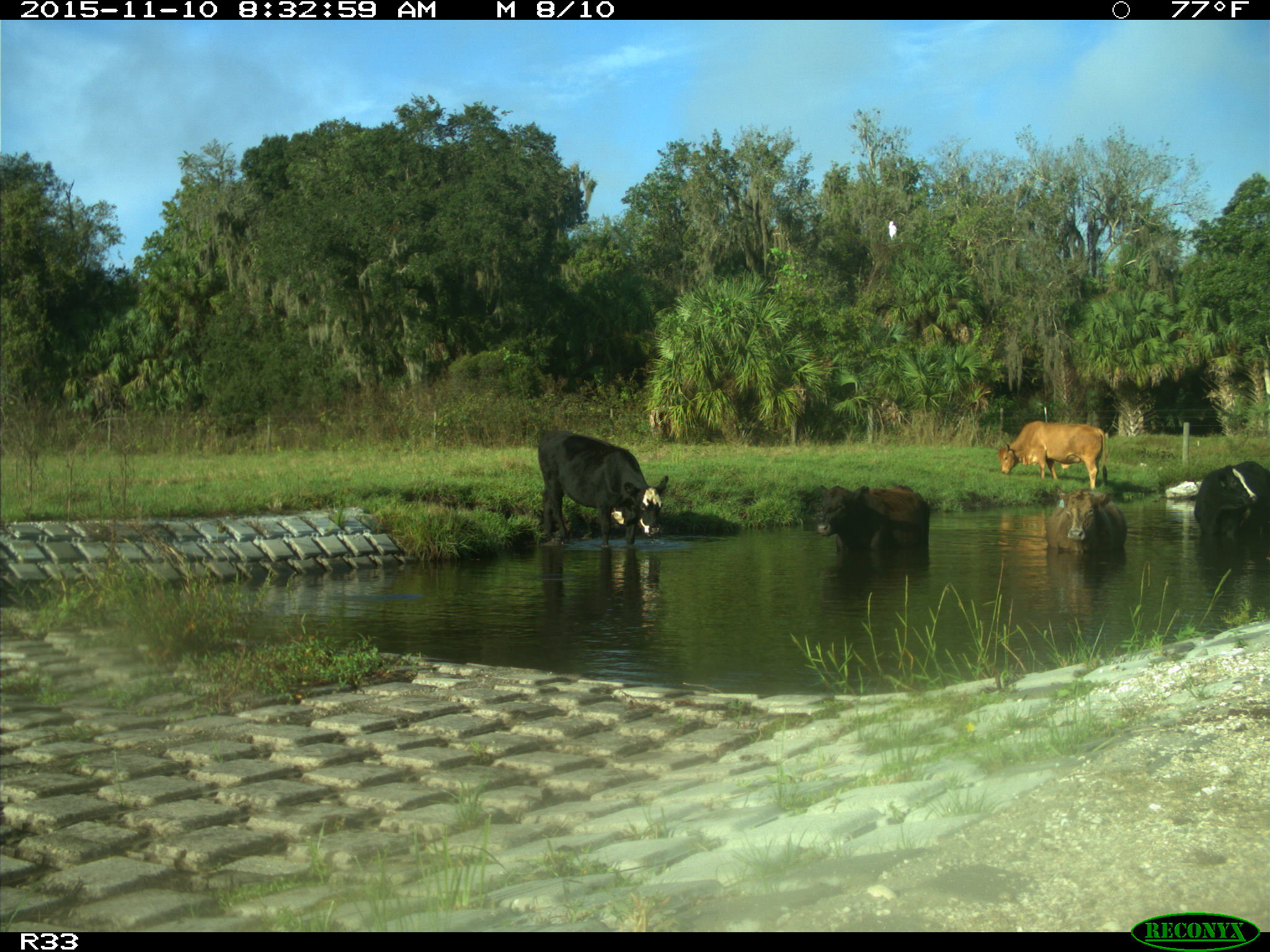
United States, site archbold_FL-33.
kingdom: Animalia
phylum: Chordata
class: Mammalia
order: Artiodactyla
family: Bovidae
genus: Bos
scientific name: Bos taurus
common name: domestic cow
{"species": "Bos taurus (domestic cow)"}